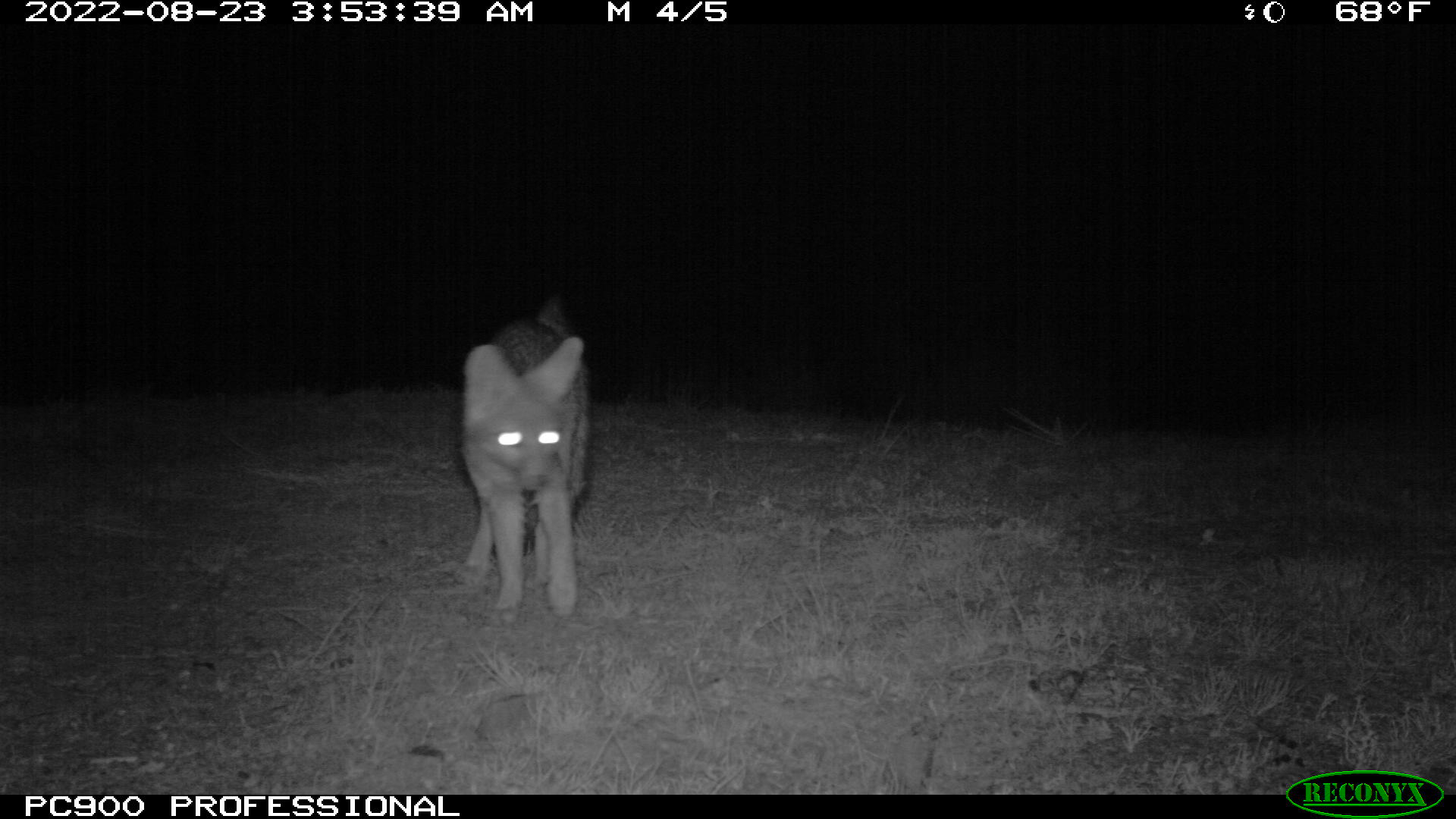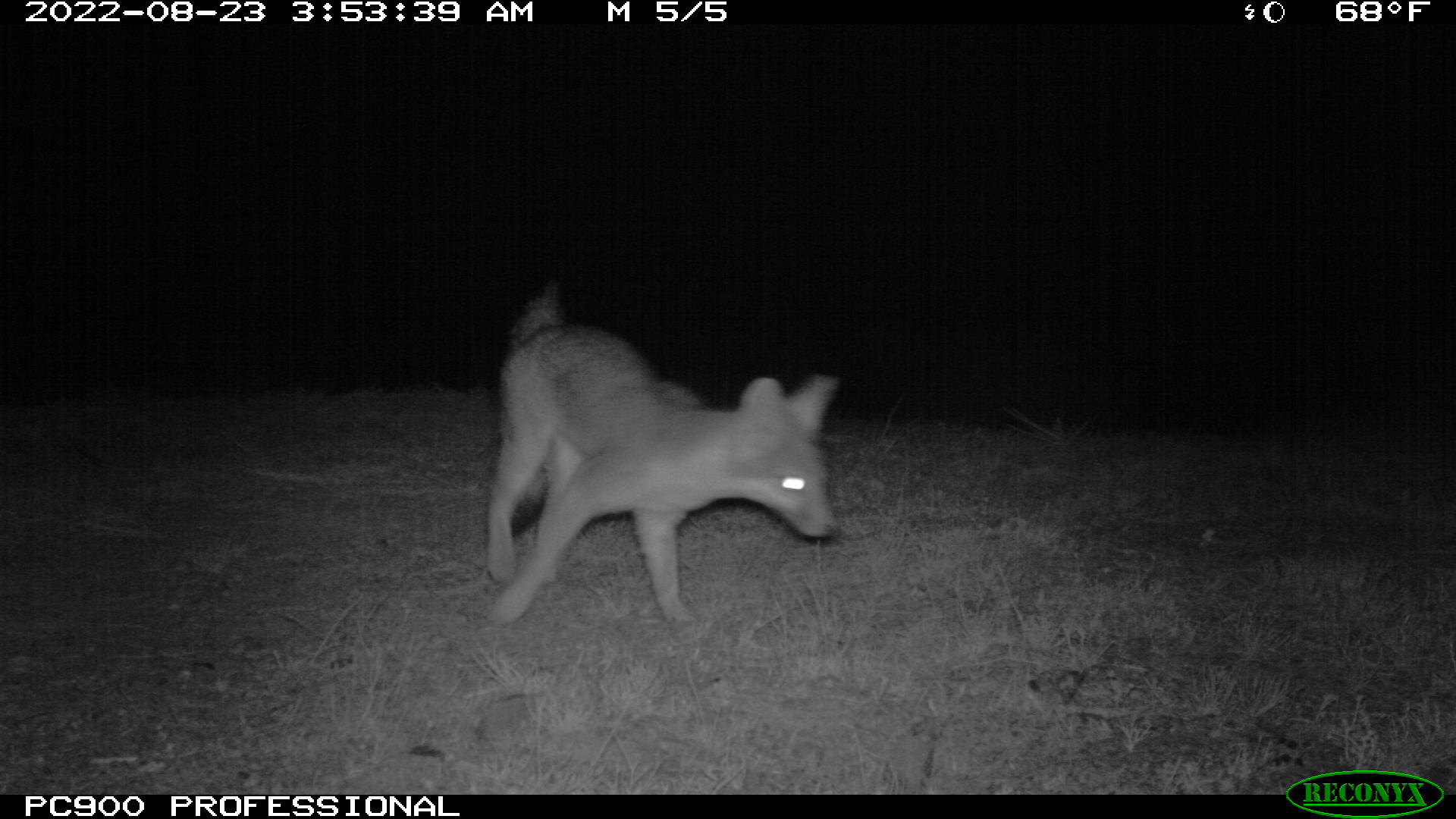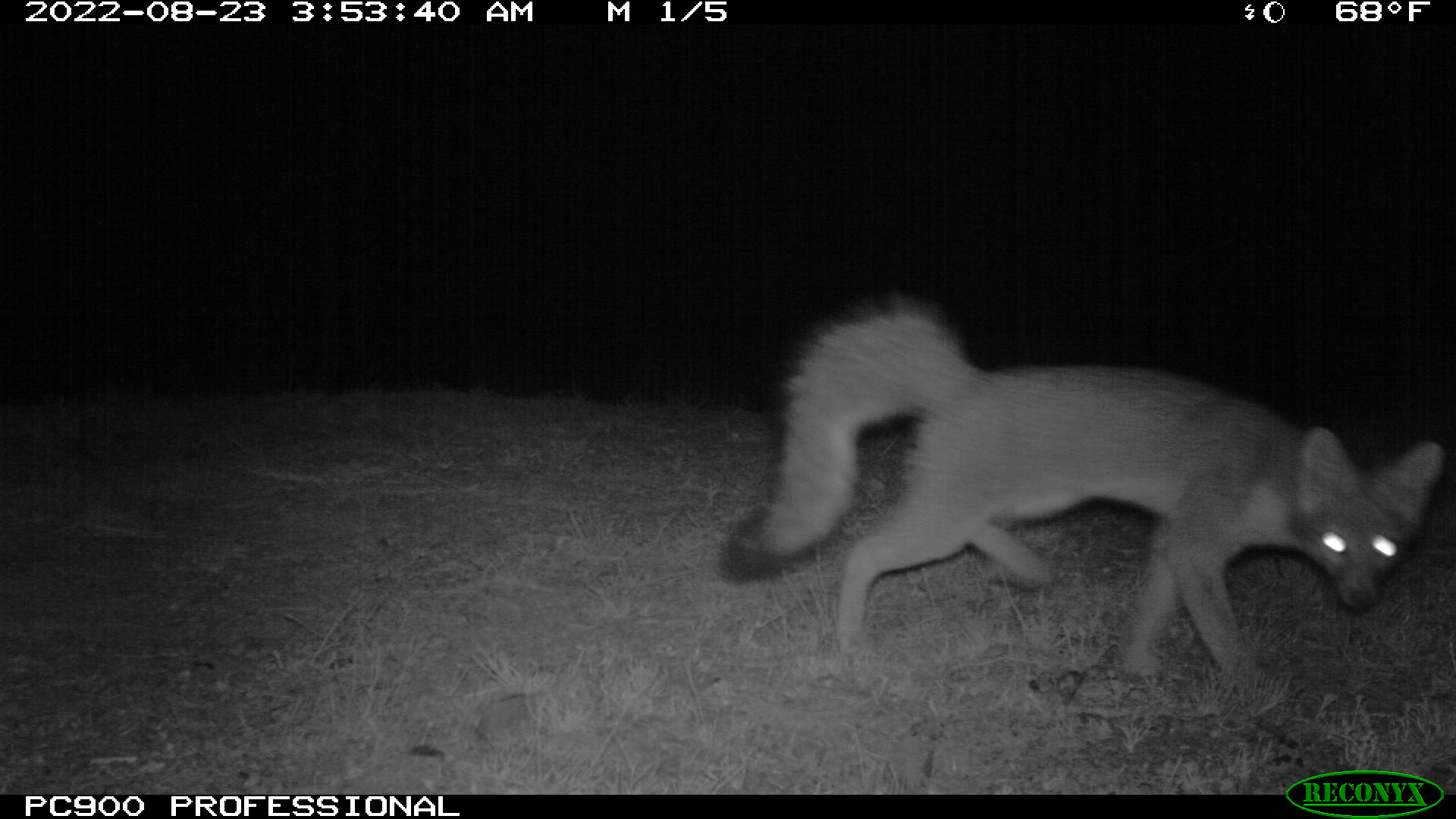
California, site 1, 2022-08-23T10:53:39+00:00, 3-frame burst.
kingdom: Animalia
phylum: Chordata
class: Mammalia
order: Carnivora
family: Canidae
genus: Urocyon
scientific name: Urocyon cinereoargenteus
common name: gray fox